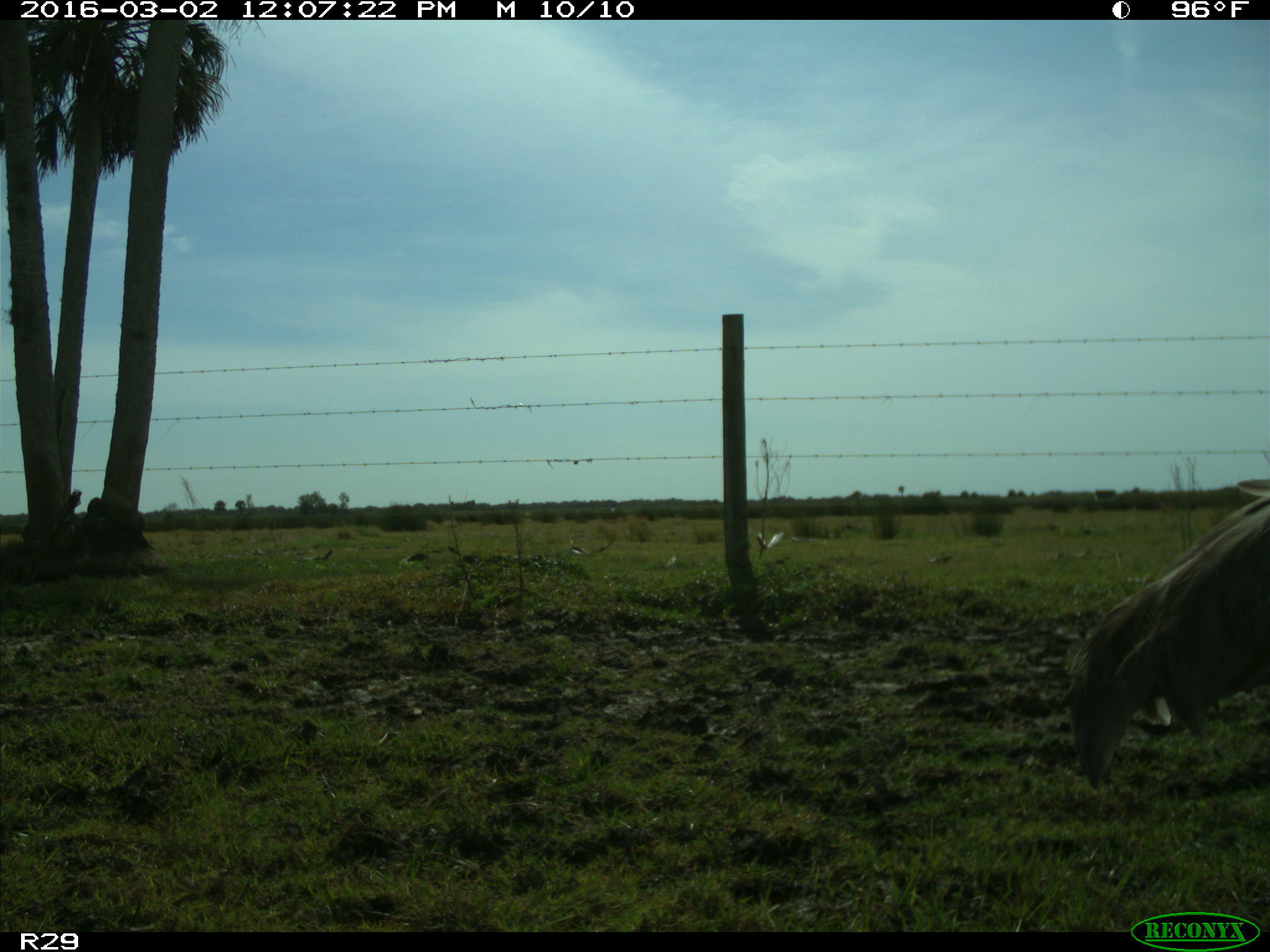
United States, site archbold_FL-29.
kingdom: Animalia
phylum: Chordata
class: Aves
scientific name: Aves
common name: birds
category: unidentified bird